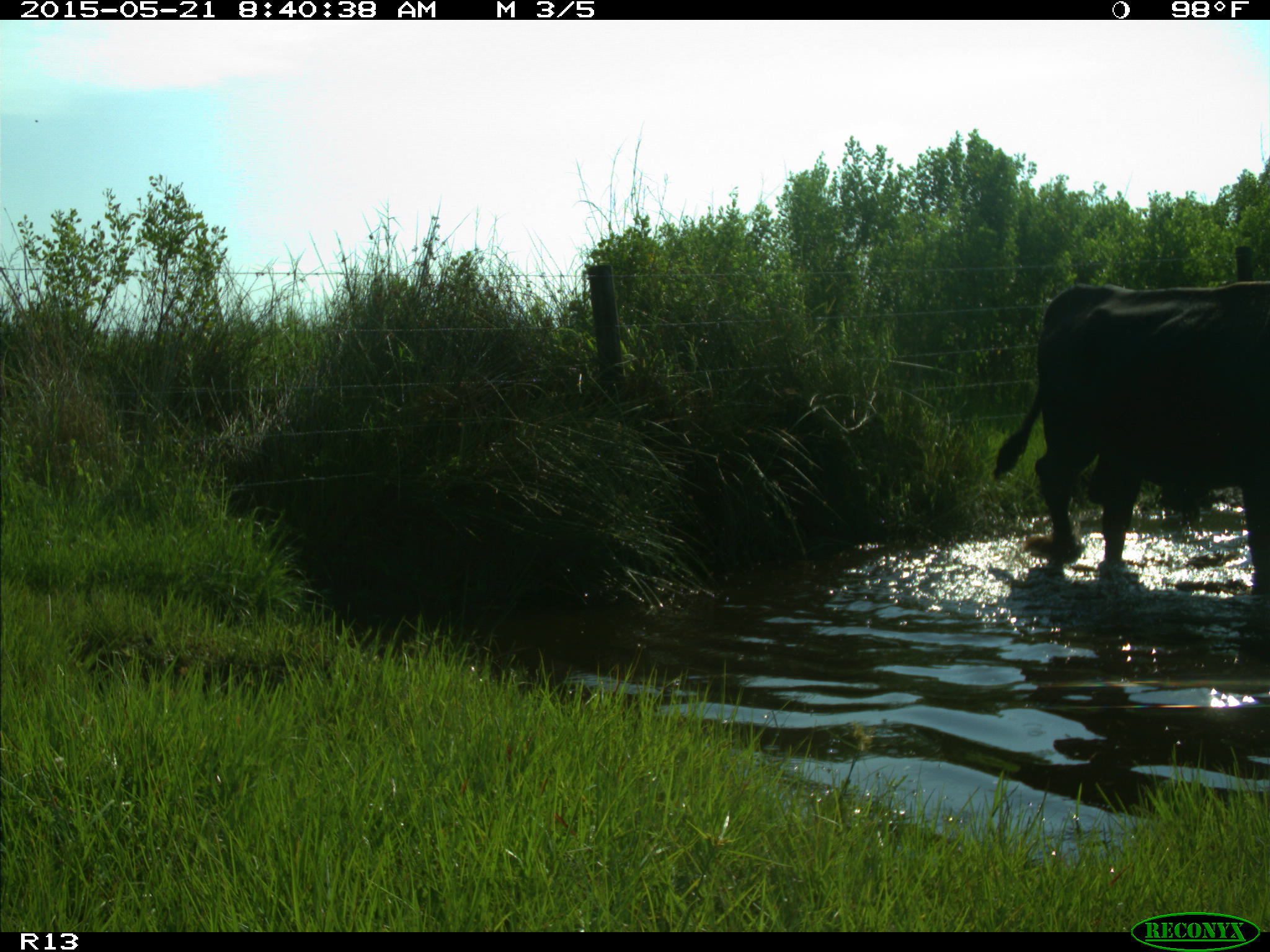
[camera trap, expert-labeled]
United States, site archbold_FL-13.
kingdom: Animalia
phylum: Chordata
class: Mammalia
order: Artiodactyla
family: Bovidae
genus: Bos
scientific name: Bos taurus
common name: domestic cow